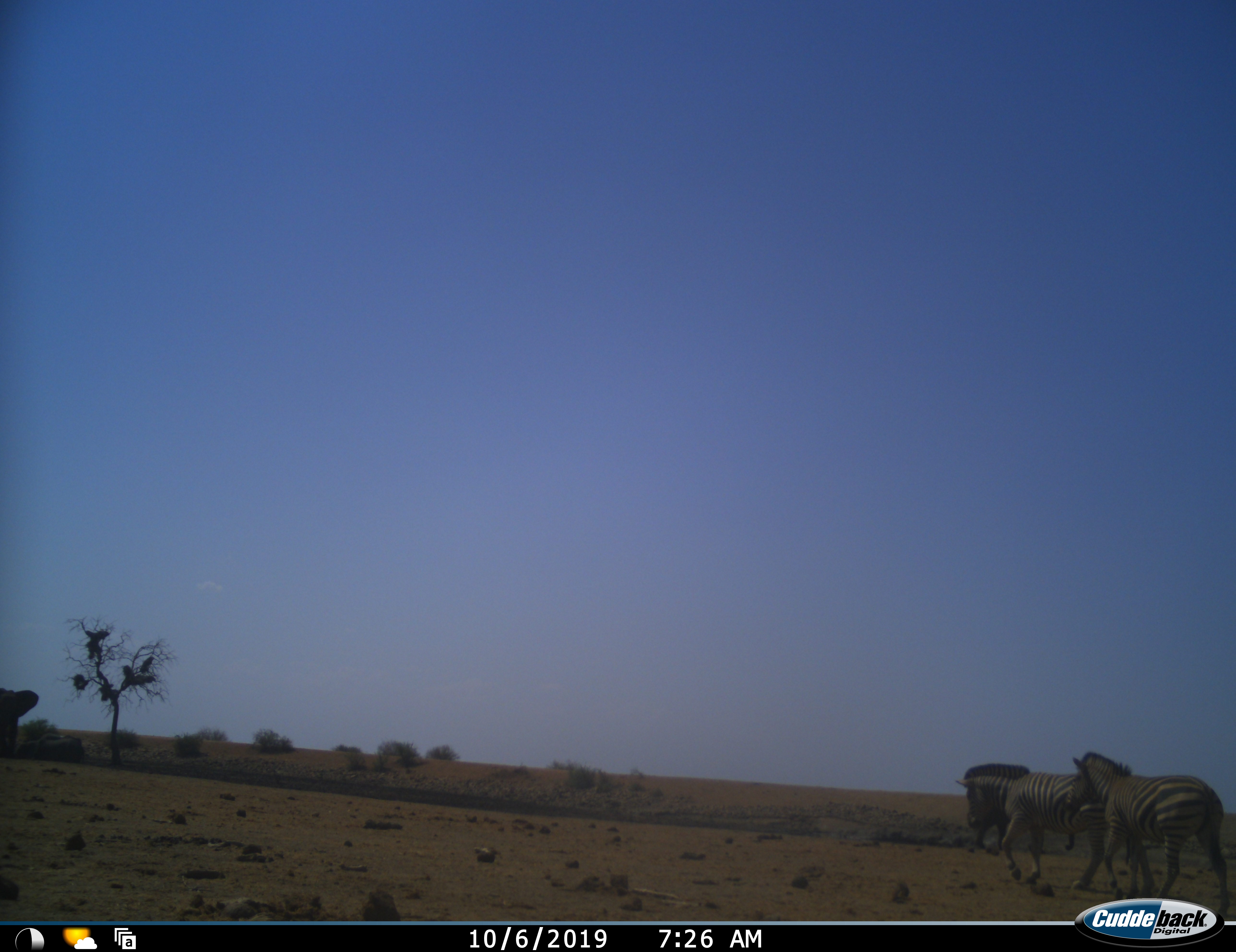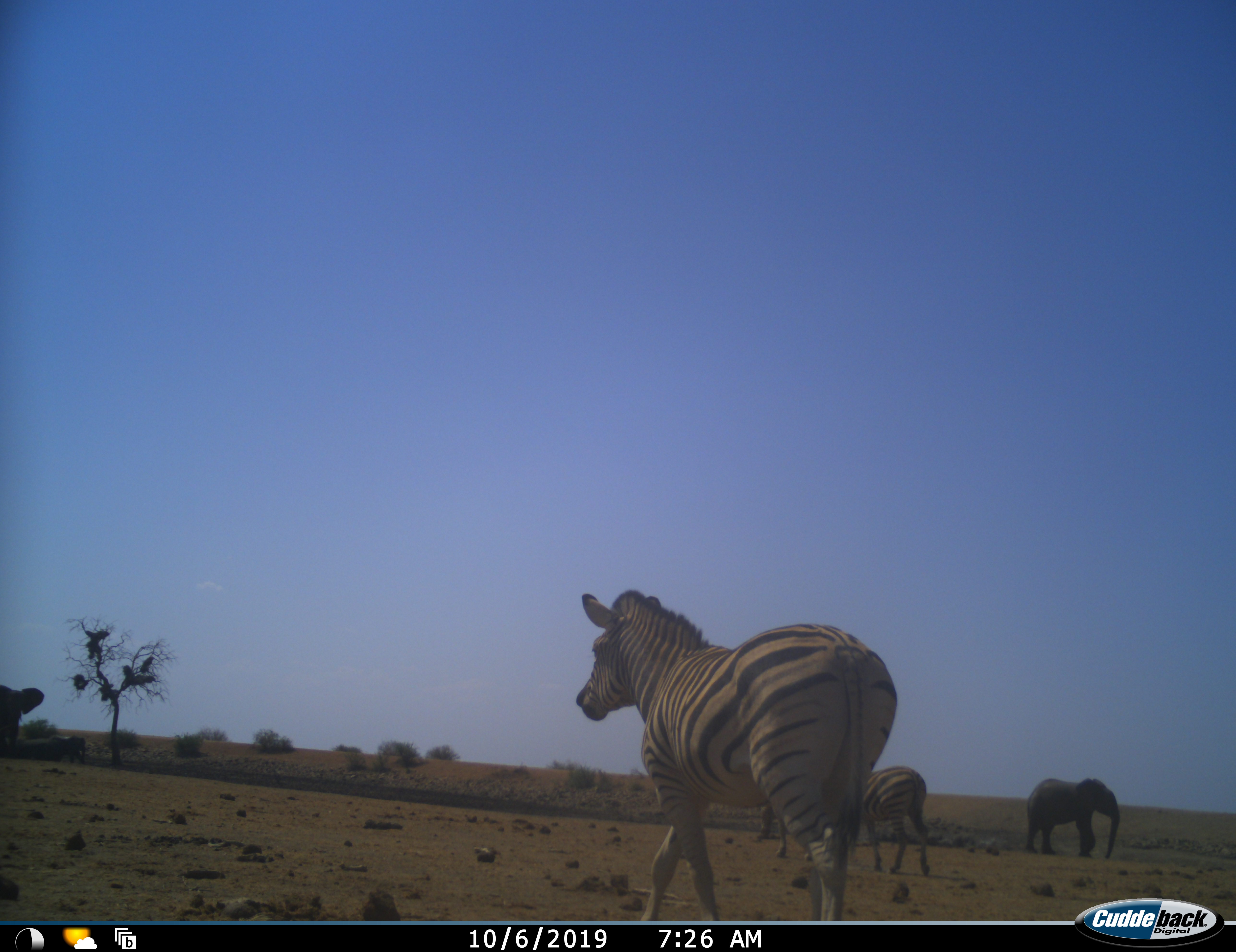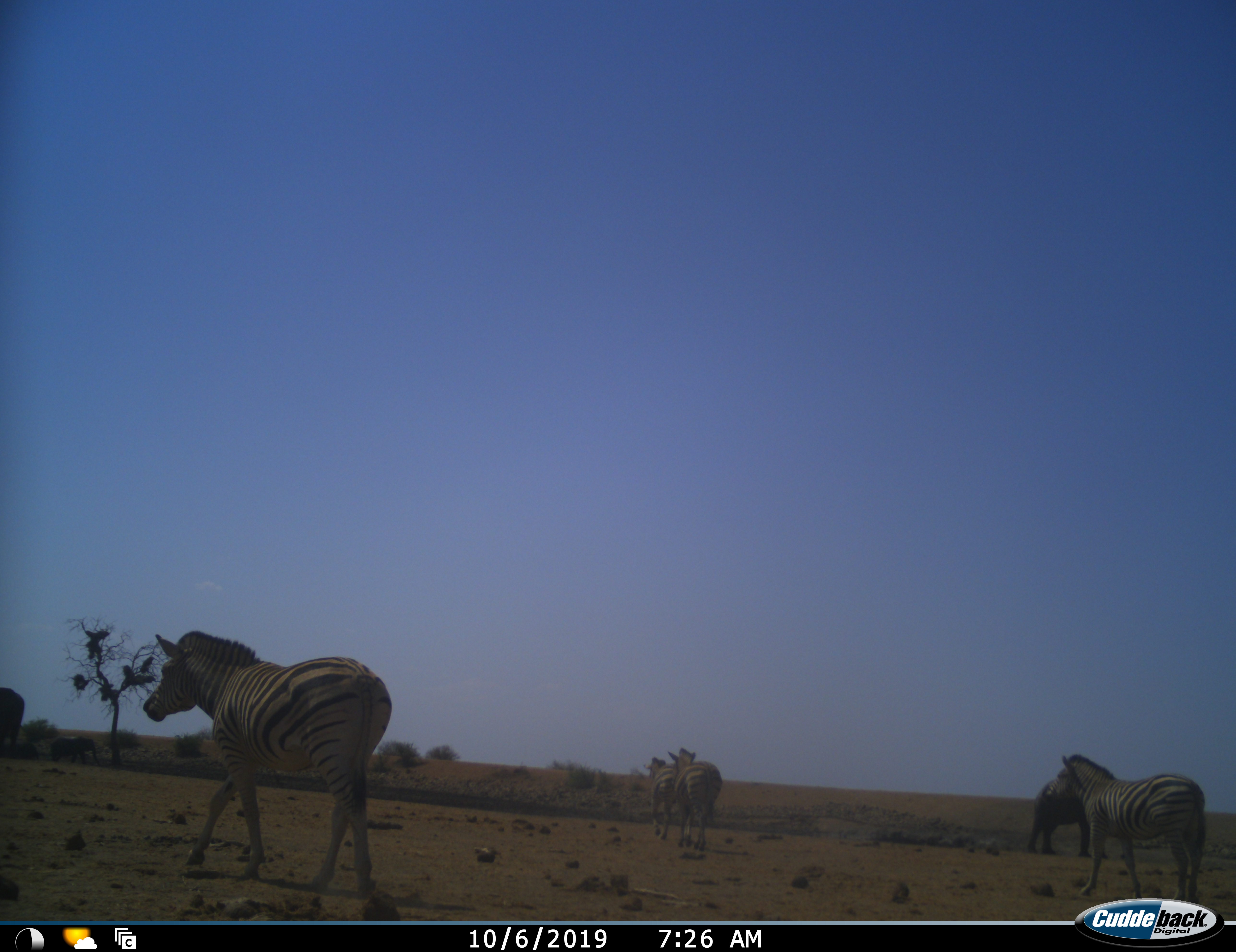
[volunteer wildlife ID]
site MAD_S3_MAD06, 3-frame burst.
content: unidentified animal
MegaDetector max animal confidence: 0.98